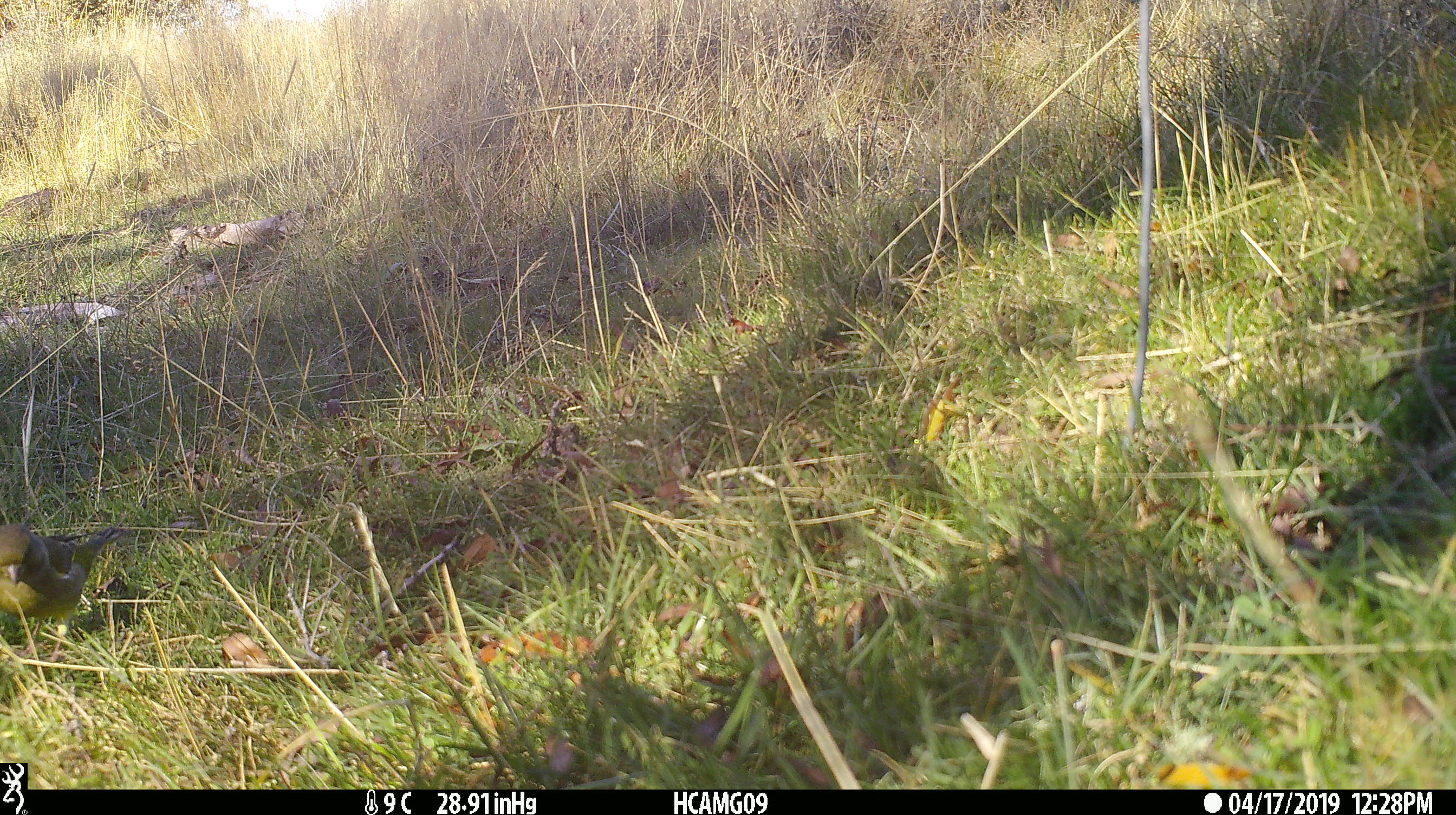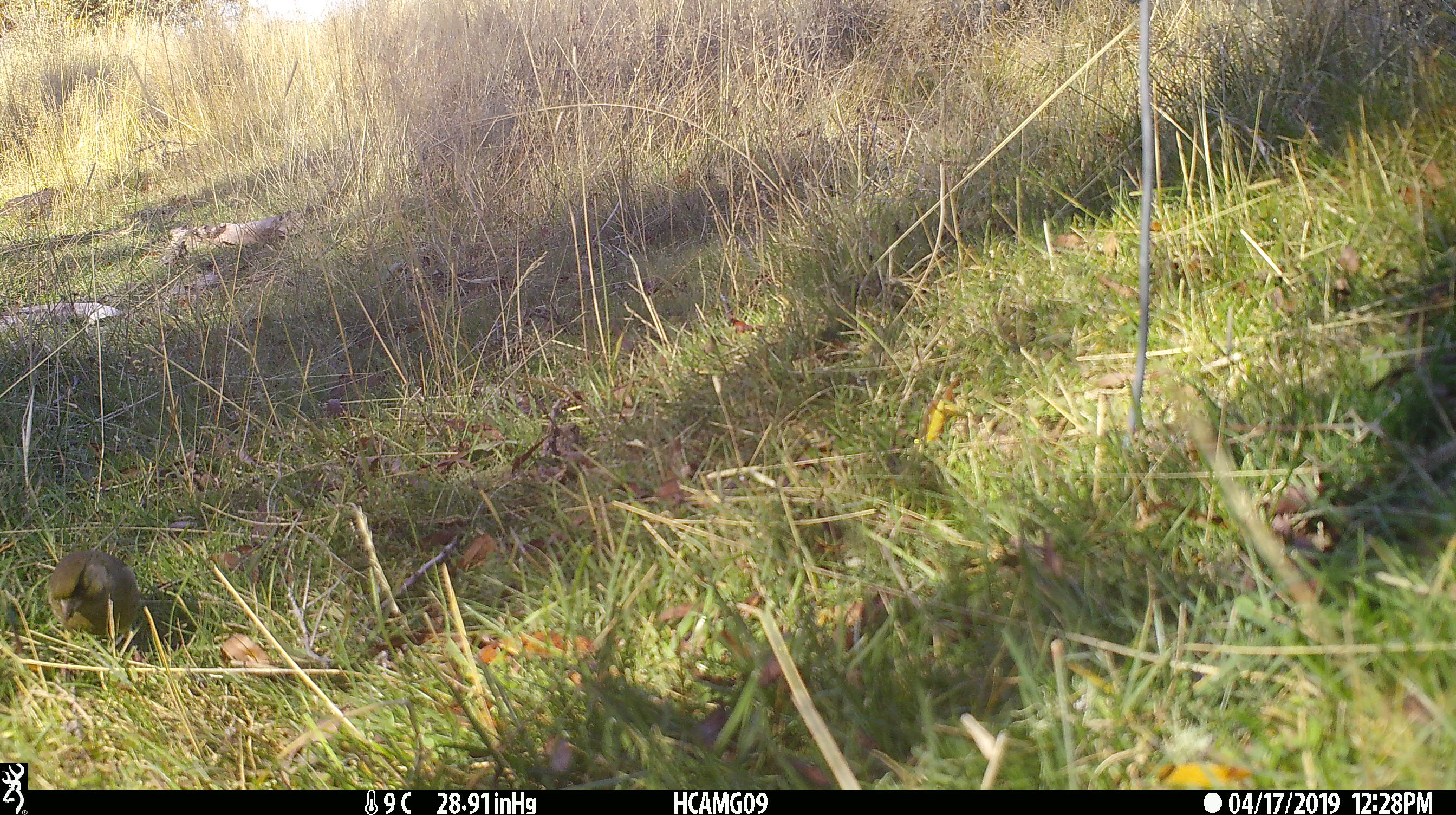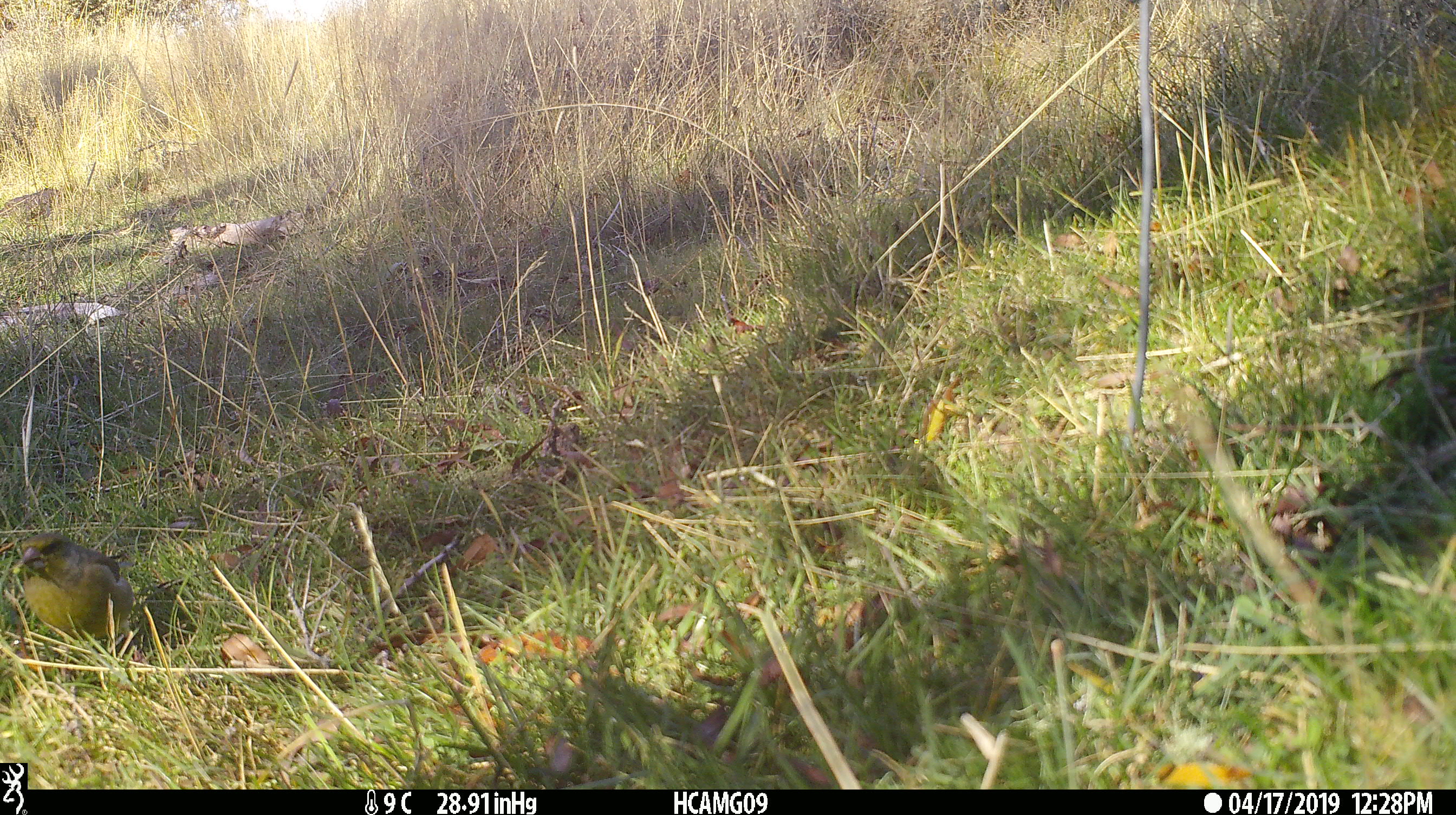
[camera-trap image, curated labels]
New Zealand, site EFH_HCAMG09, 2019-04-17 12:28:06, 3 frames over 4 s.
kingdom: Animalia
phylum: Chordata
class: Aves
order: Passeriformes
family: Fringillidae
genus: Fringilla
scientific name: Fringilla coelebs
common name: common chaffinch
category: chaffinch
Chaffinch (common chaffinch) (Fringilla coelebs).